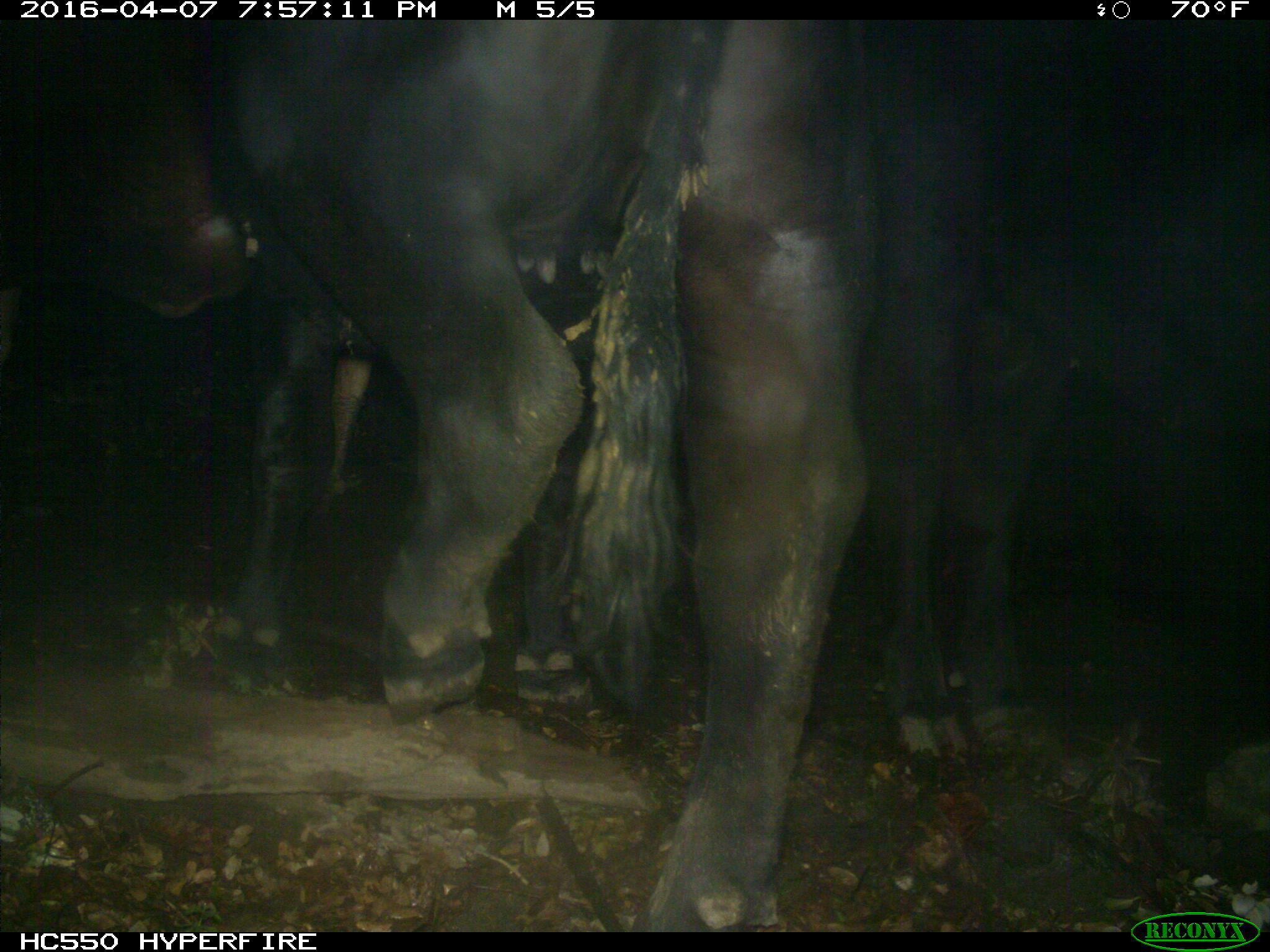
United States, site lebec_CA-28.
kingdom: Animalia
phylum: Chordata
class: Mammalia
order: Artiodactyla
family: Bovidae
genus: Bos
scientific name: Bos taurus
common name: domestic cow